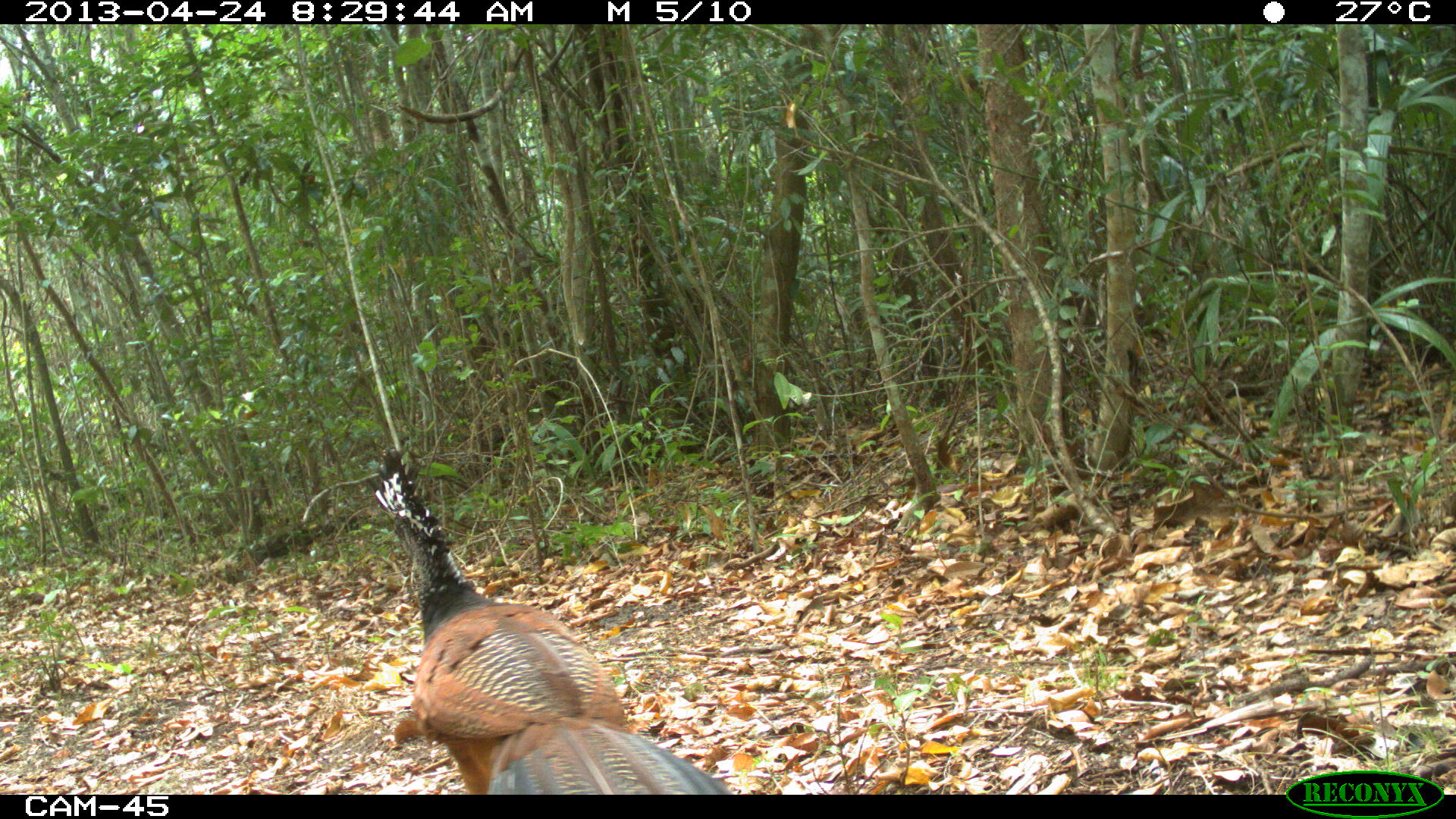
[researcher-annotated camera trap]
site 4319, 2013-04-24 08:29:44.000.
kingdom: Animalia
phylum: Chordata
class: Aves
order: Galliformes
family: Cracidae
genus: Crax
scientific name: Crax rubra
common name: great curassow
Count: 1.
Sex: female.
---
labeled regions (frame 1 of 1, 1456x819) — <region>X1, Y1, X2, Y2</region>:
crax rubra: <region>367, 448, 730, 792</region>